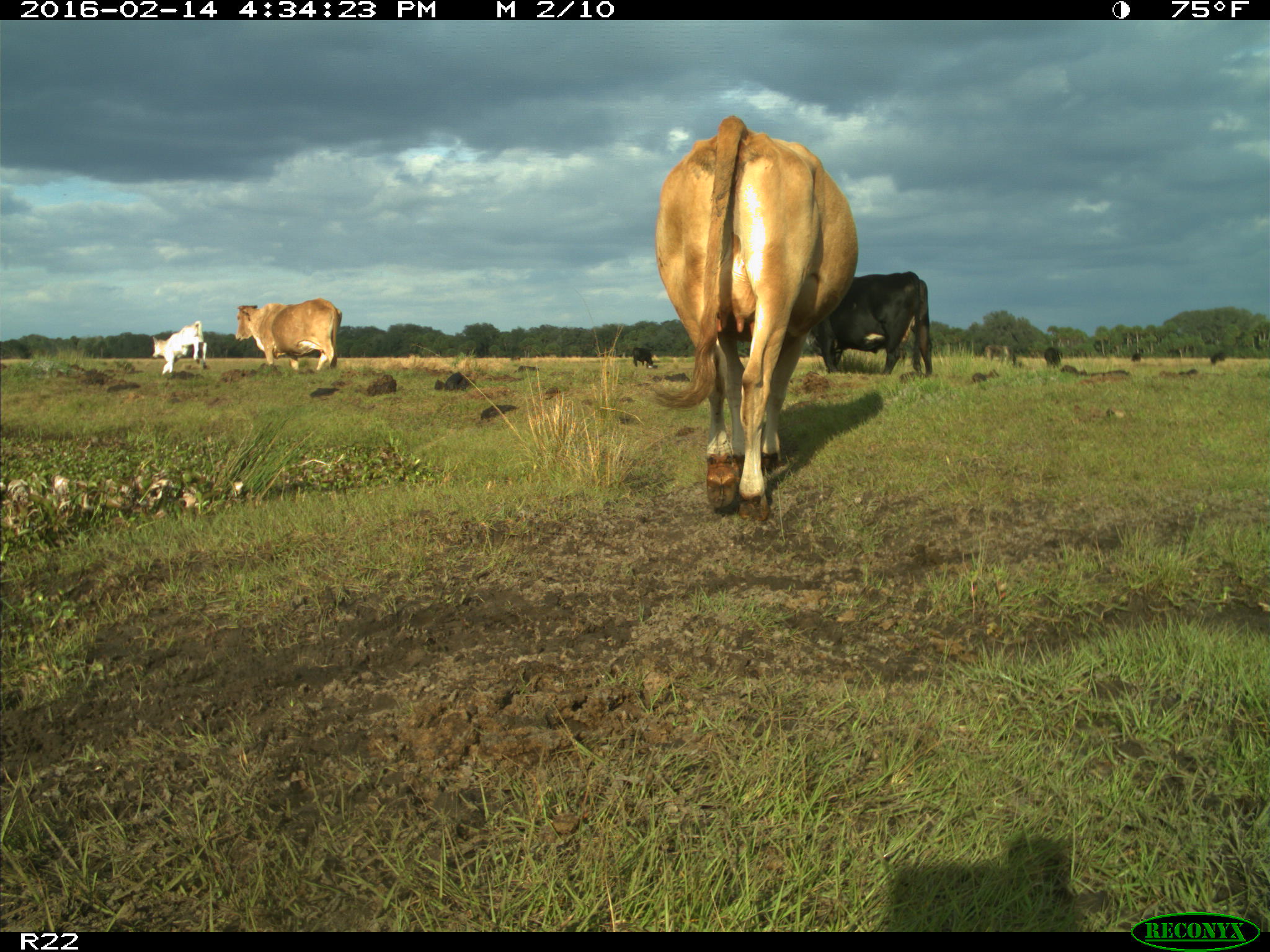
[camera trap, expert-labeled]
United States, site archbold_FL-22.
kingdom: Animalia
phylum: Chordata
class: Mammalia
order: Artiodactyla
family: Bovidae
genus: Bos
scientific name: Bos taurus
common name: domestic cow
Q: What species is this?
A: Bos taurus (domestic cow).